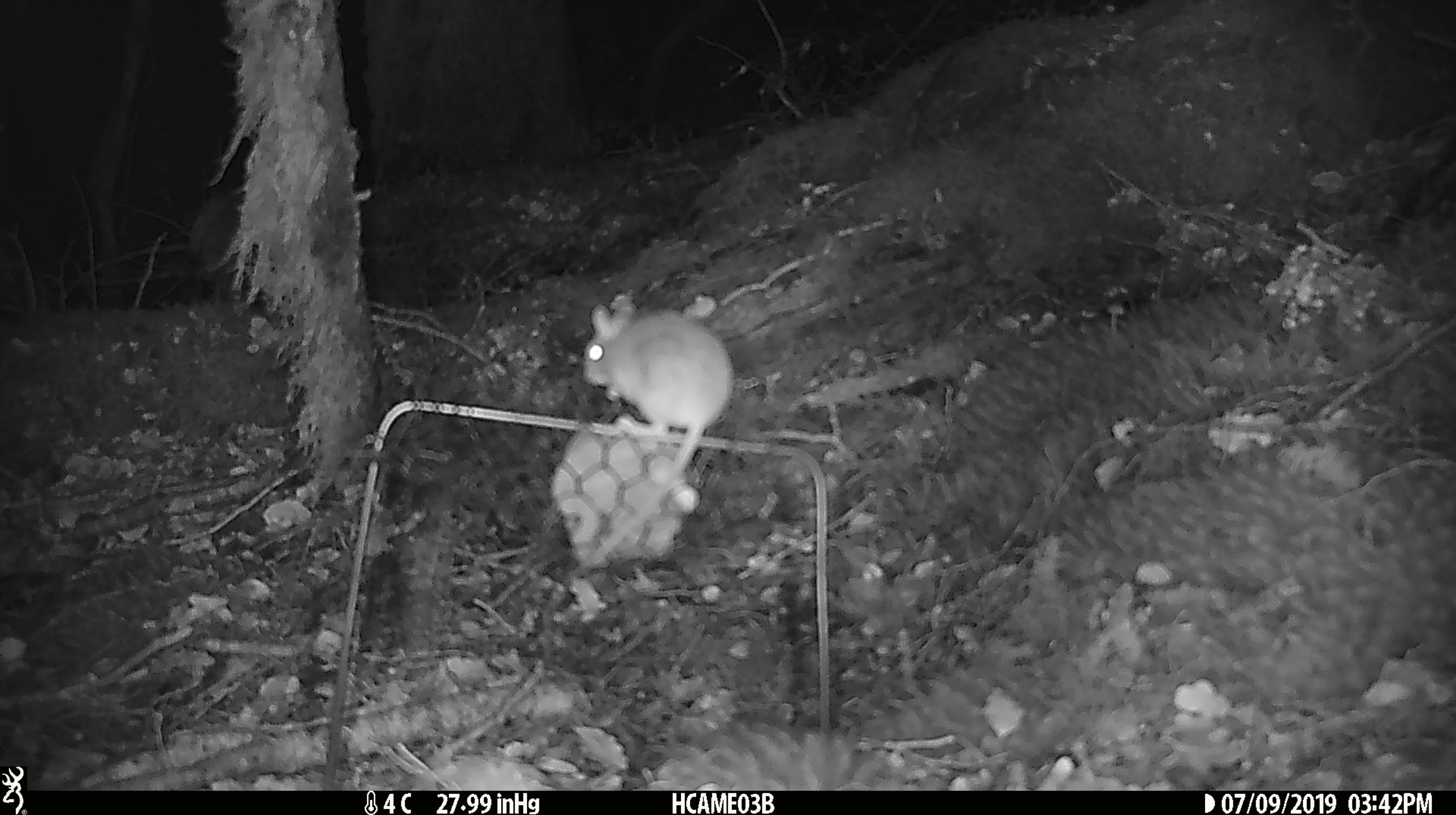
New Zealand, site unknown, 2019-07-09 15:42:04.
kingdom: Animalia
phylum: Chordata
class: Mammalia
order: Rodentia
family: Muridae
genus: Mus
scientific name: Mus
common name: mouse